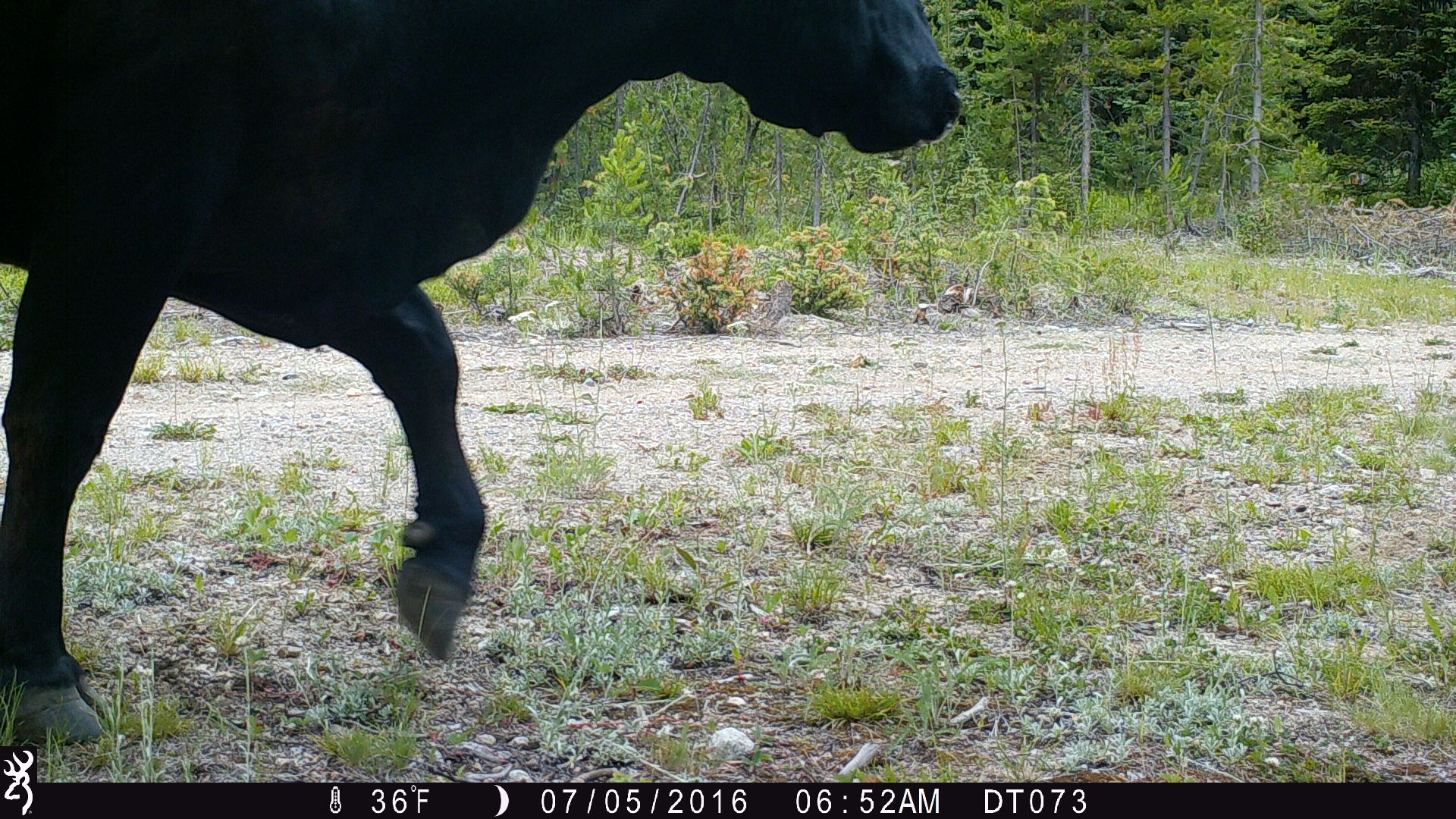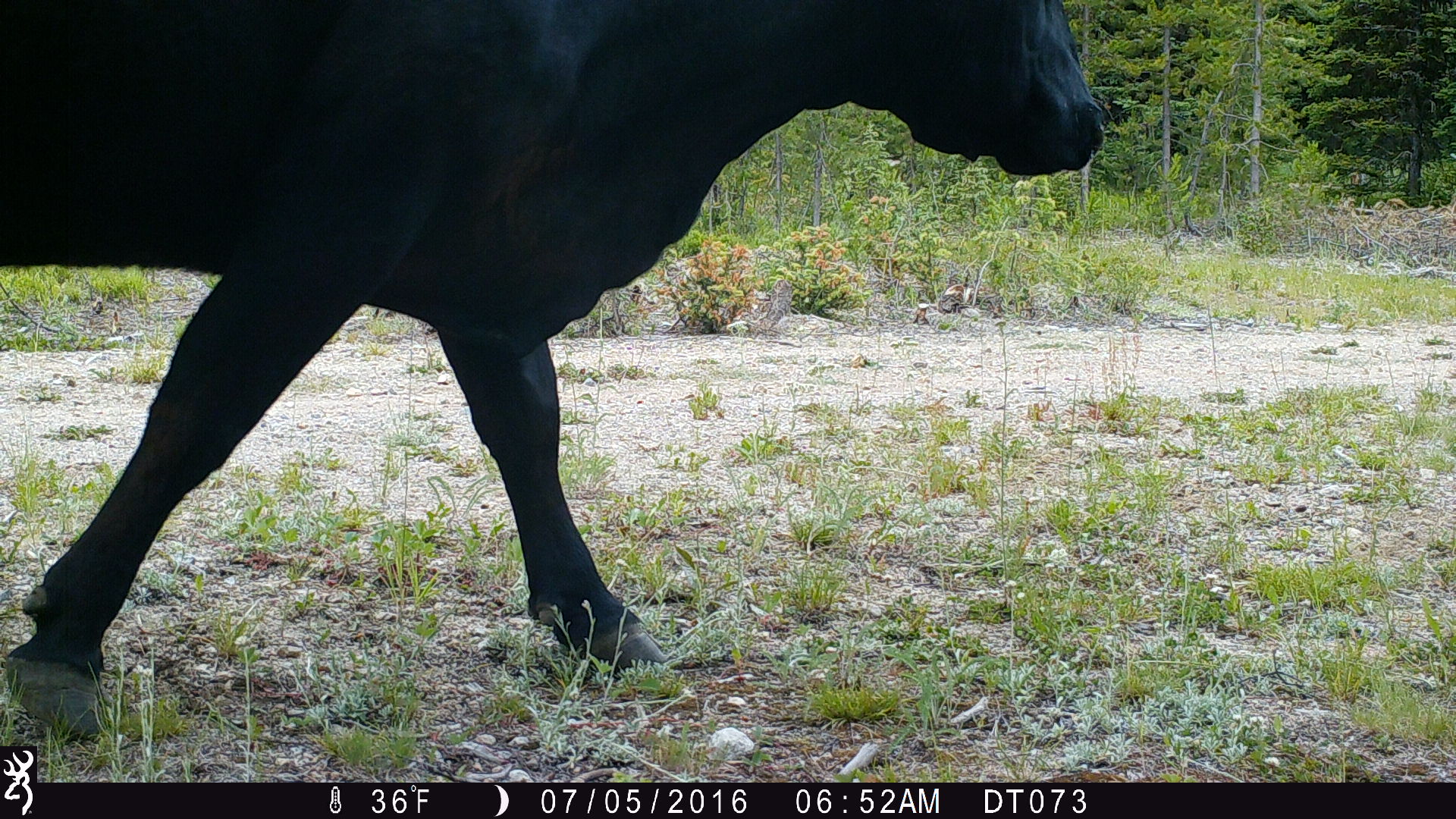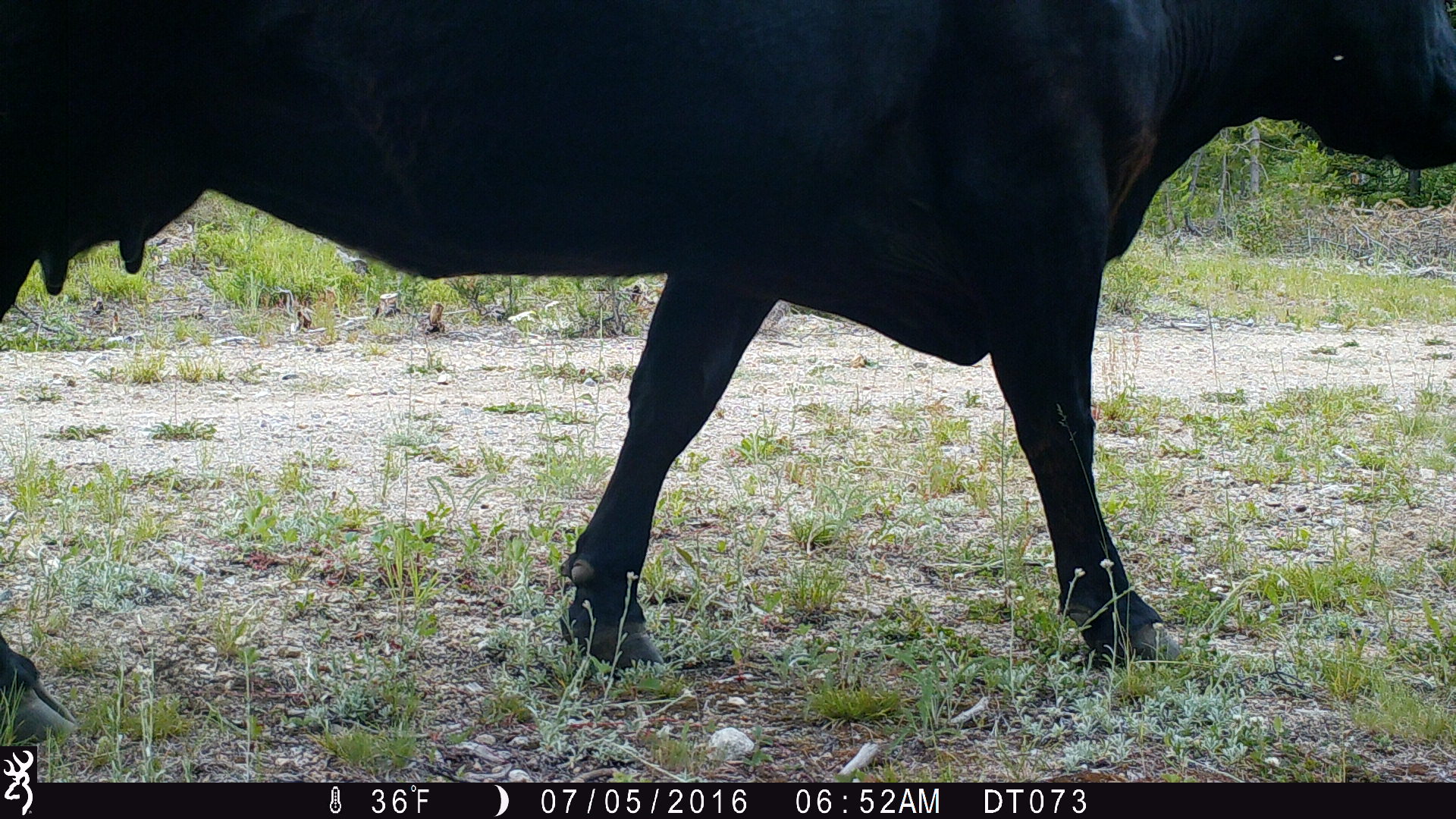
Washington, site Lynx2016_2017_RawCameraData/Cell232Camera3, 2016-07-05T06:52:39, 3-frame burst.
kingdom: Animalia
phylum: Chordata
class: Mammalia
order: Artiodactyla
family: Bovidae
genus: Bos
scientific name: Bos taurus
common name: domestic cattle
Domestic cattle (Bos taurus). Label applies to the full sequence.